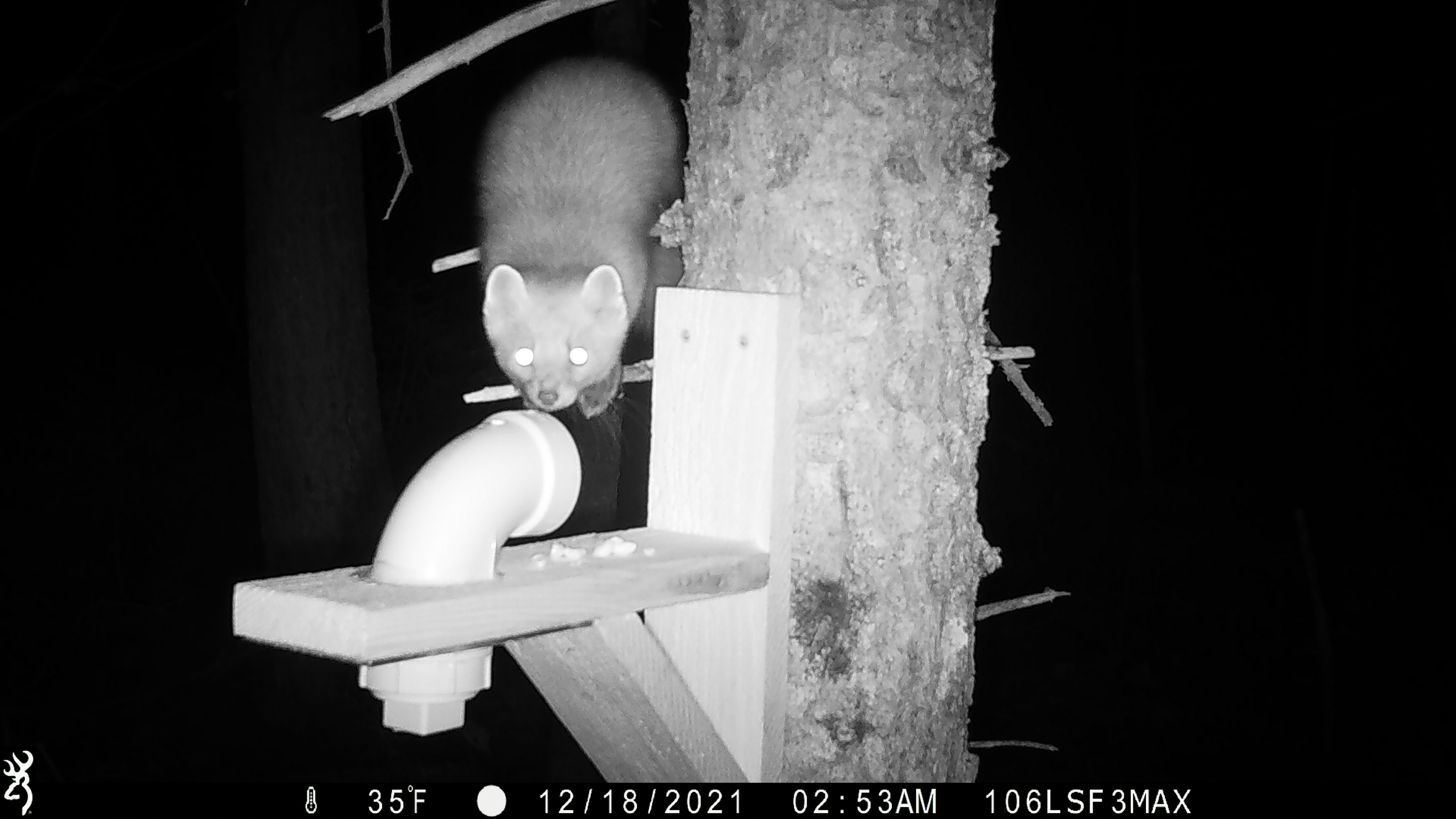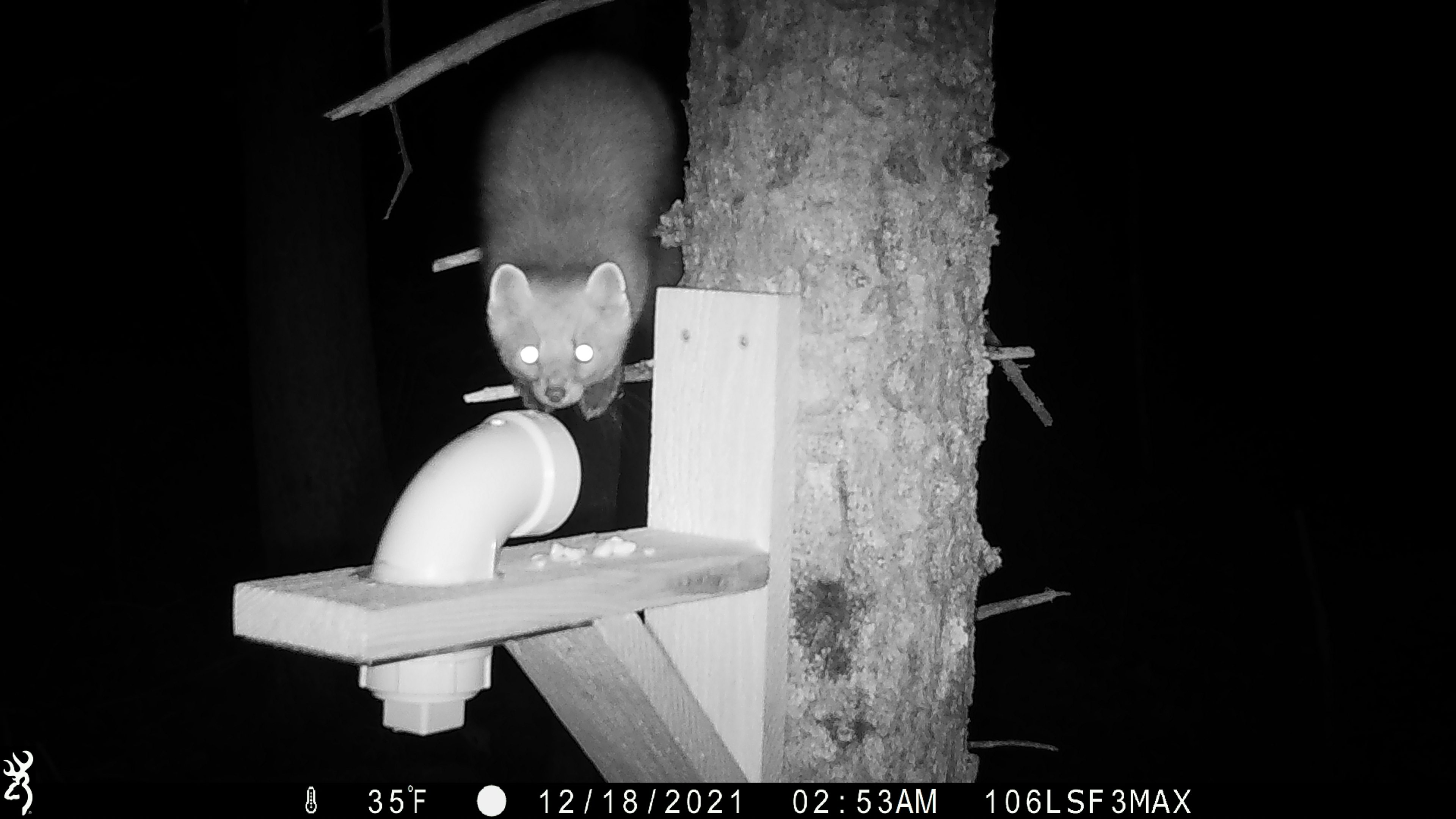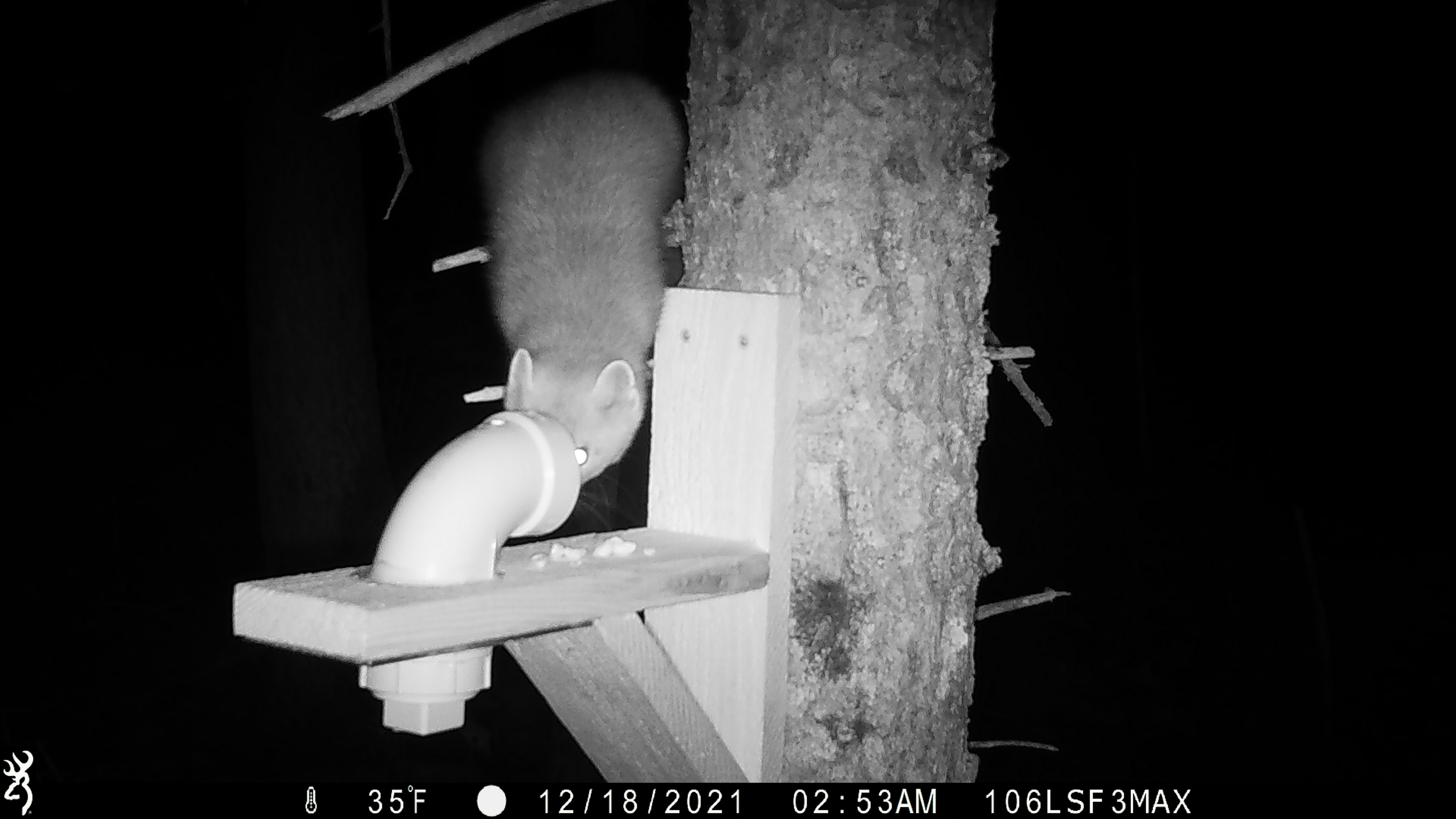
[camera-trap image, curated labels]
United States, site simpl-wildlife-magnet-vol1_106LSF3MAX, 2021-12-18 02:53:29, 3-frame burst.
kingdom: Animalia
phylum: Chordata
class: Mammalia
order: Carnivora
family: Mustelidae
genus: Martes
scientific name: Martes americana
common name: american marten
American marten (Martes americana).